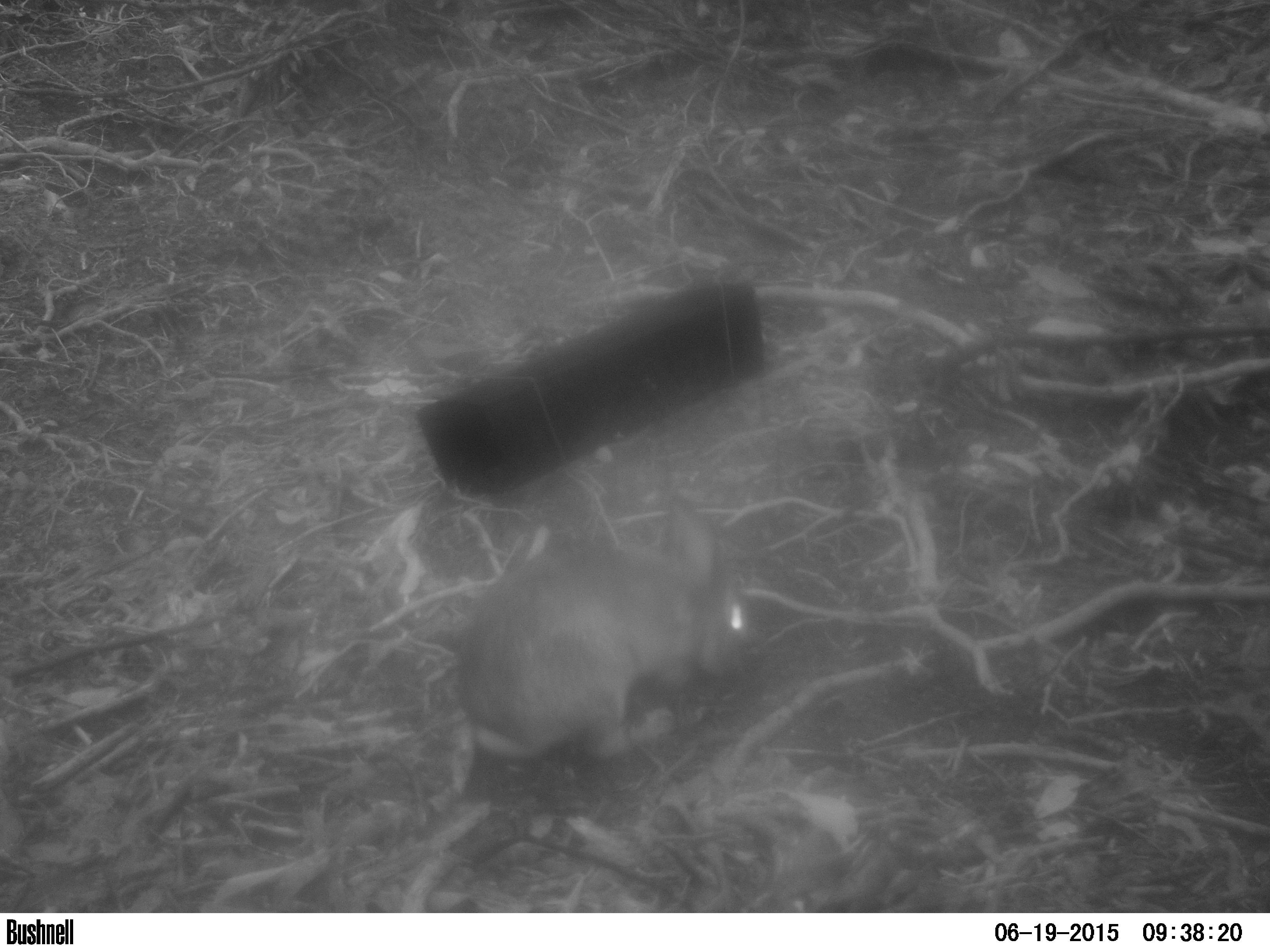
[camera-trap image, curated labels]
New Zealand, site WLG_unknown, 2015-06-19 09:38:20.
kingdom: Animalia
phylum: Chordata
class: Mammalia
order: Lagomorpha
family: Leporidae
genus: Oryctolagus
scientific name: Oryctolagus cuniculus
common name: european rabbit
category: rabbit